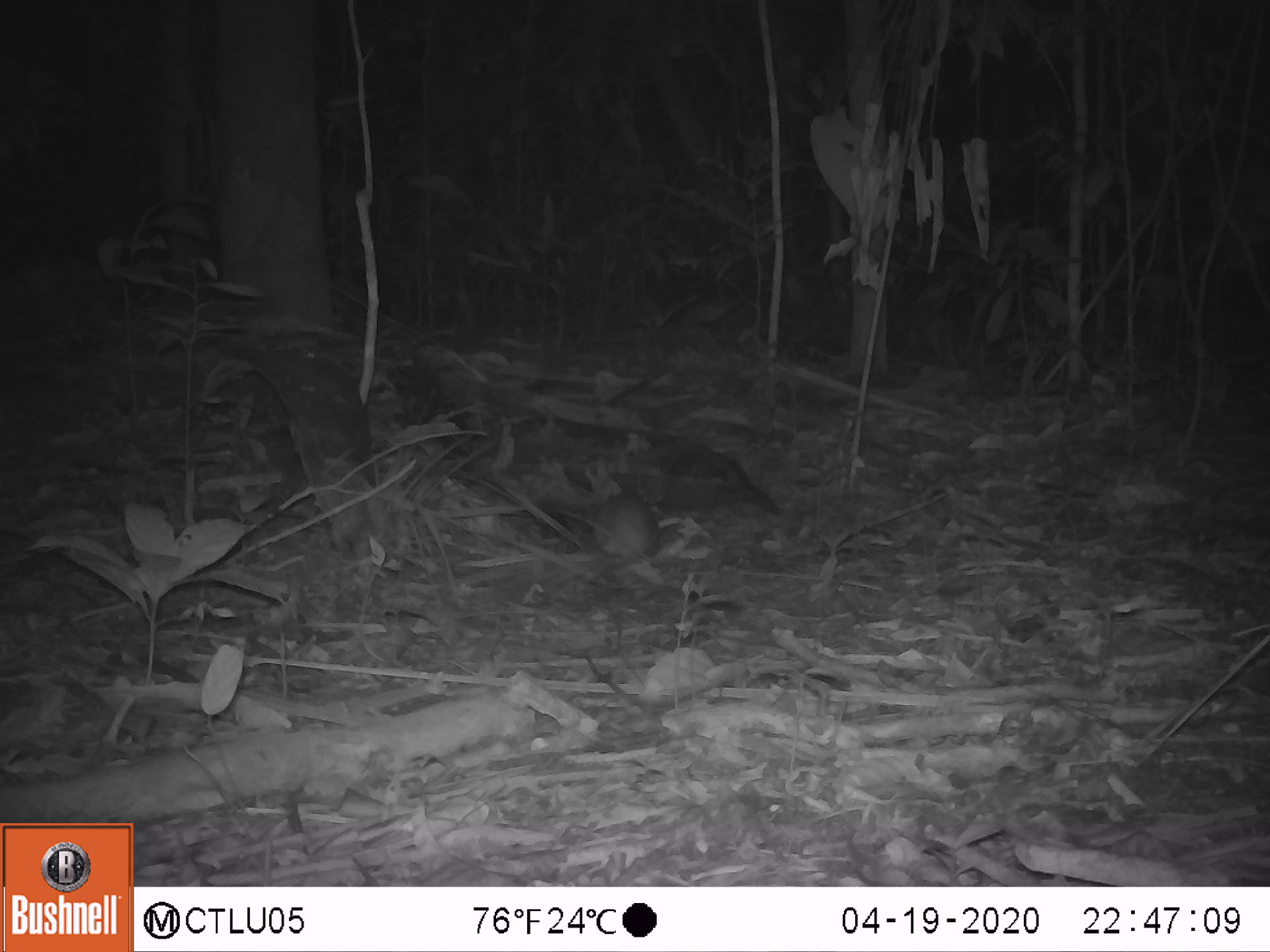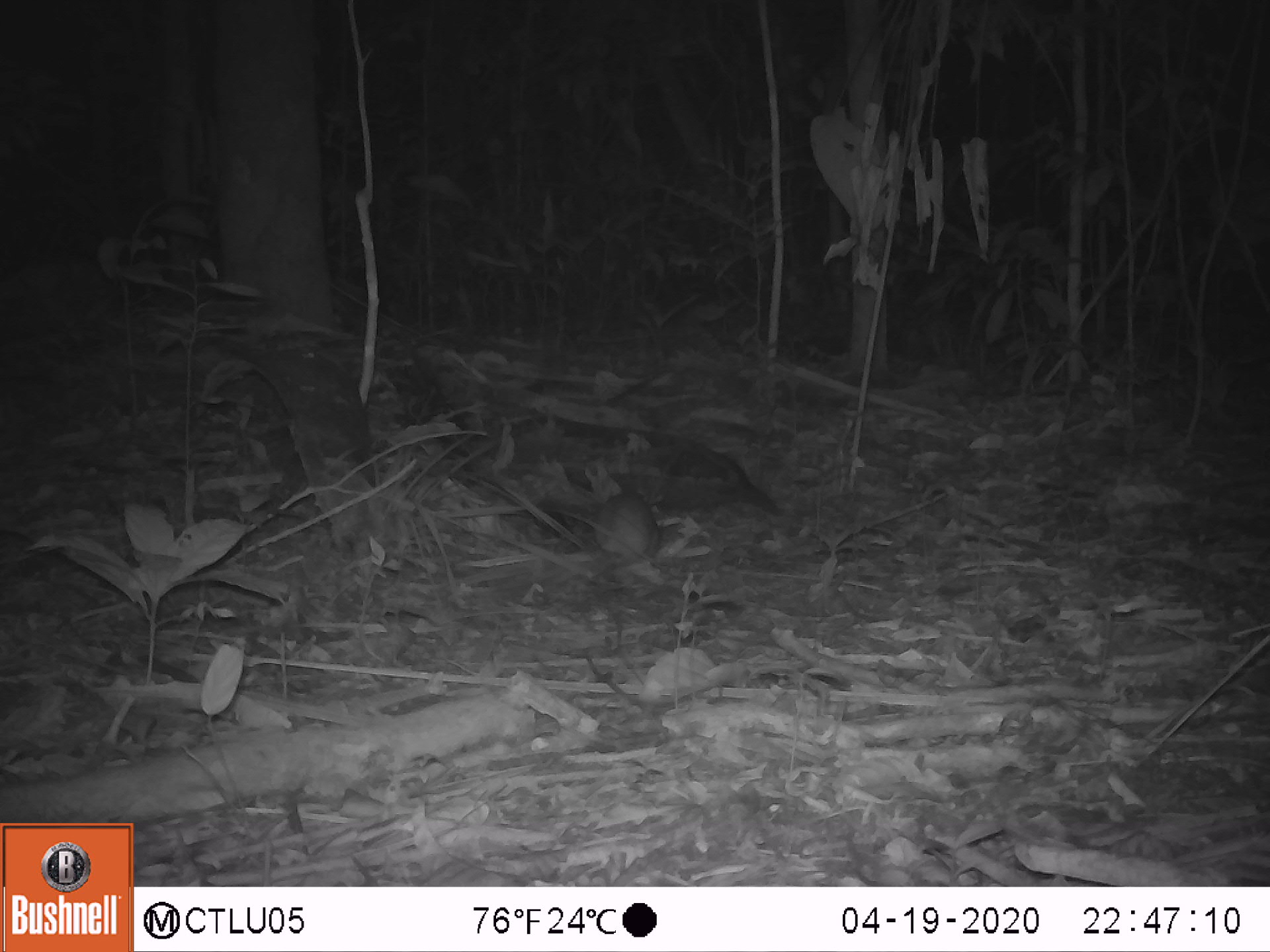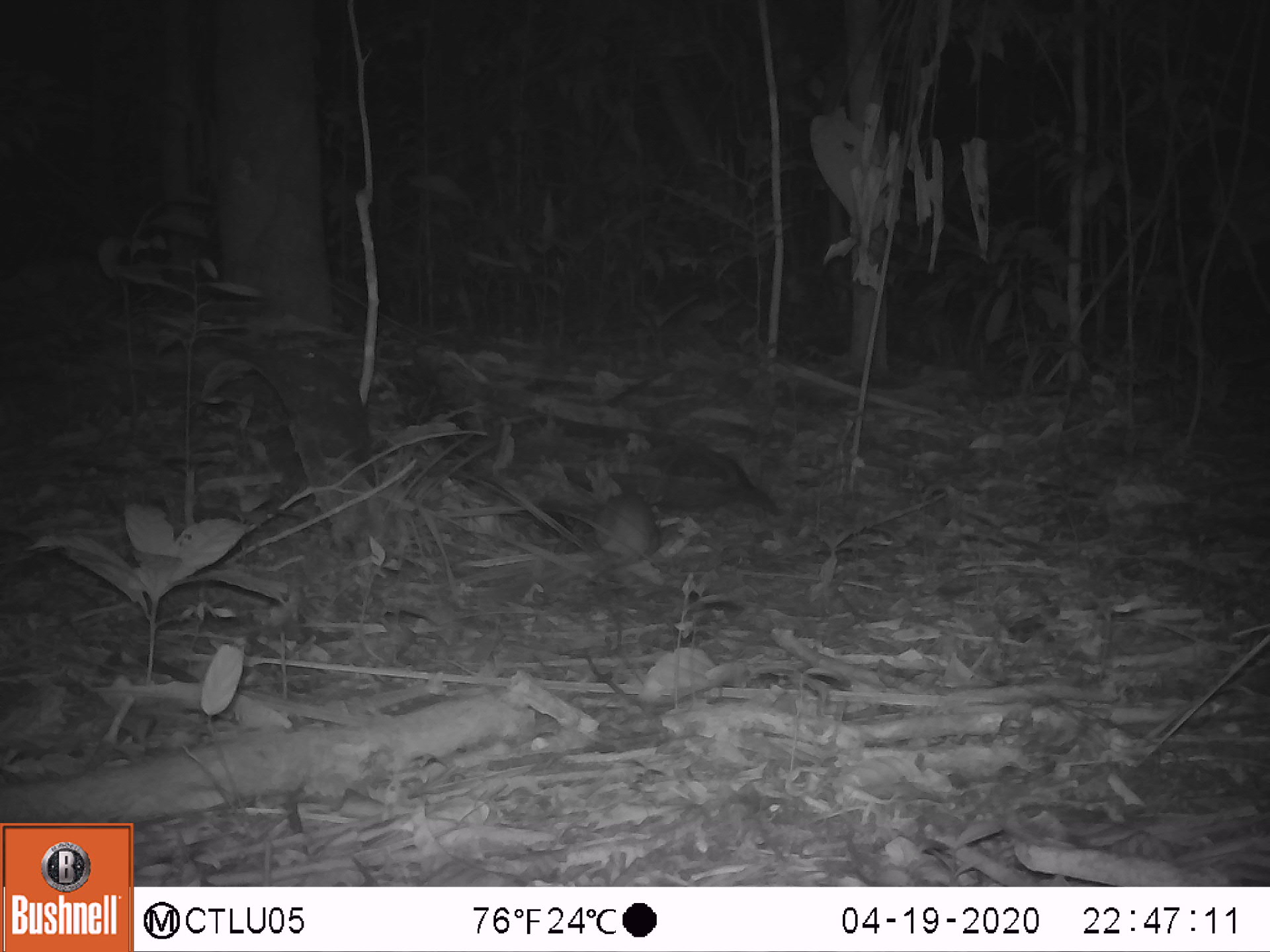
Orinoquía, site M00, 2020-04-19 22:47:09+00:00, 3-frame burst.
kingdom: Animalia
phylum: Chordata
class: Mammalia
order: Rodentia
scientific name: Rodentia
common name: rodent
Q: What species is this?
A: Rodent (Rodentia).